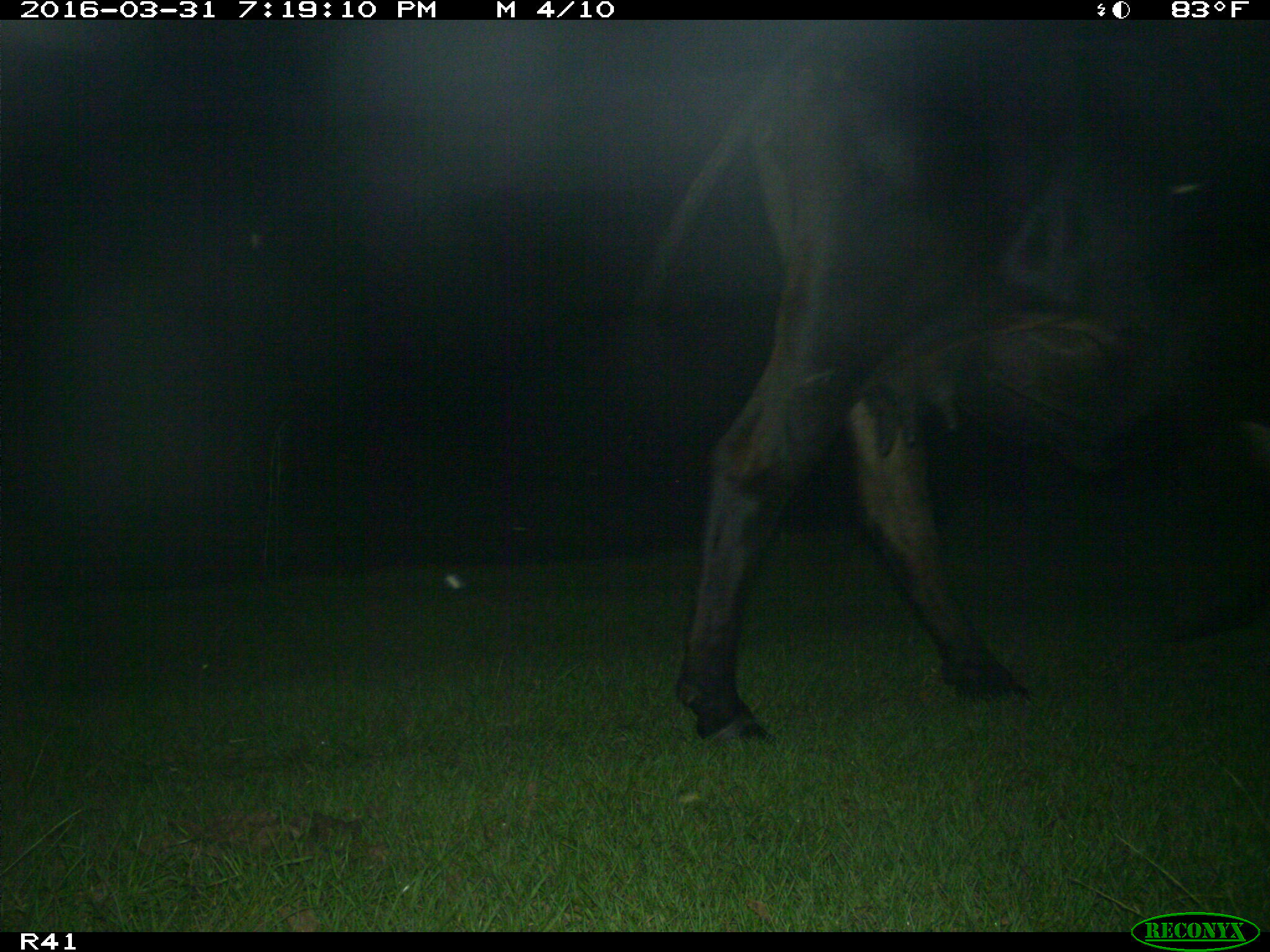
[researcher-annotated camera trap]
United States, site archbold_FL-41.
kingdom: Animalia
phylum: Chordata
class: Mammalia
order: Artiodactyla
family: Bovidae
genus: Bos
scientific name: Bos taurus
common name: domestic cow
Bos taurus (domestic cow).